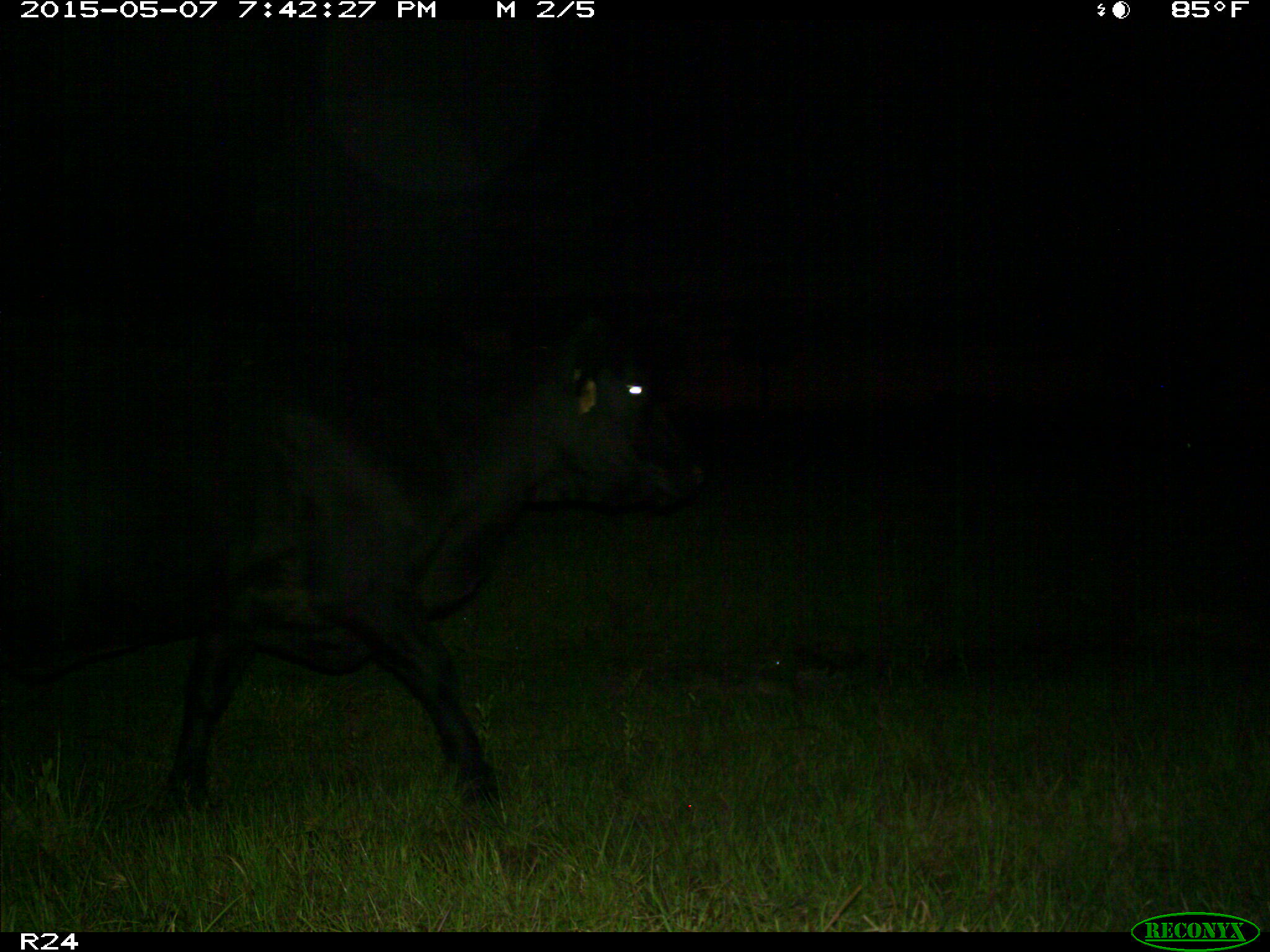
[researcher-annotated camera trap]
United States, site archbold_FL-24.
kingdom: Animalia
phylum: Chordata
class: Mammalia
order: Artiodactyla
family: Bovidae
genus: Bos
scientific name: Bos taurus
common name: domestic cow